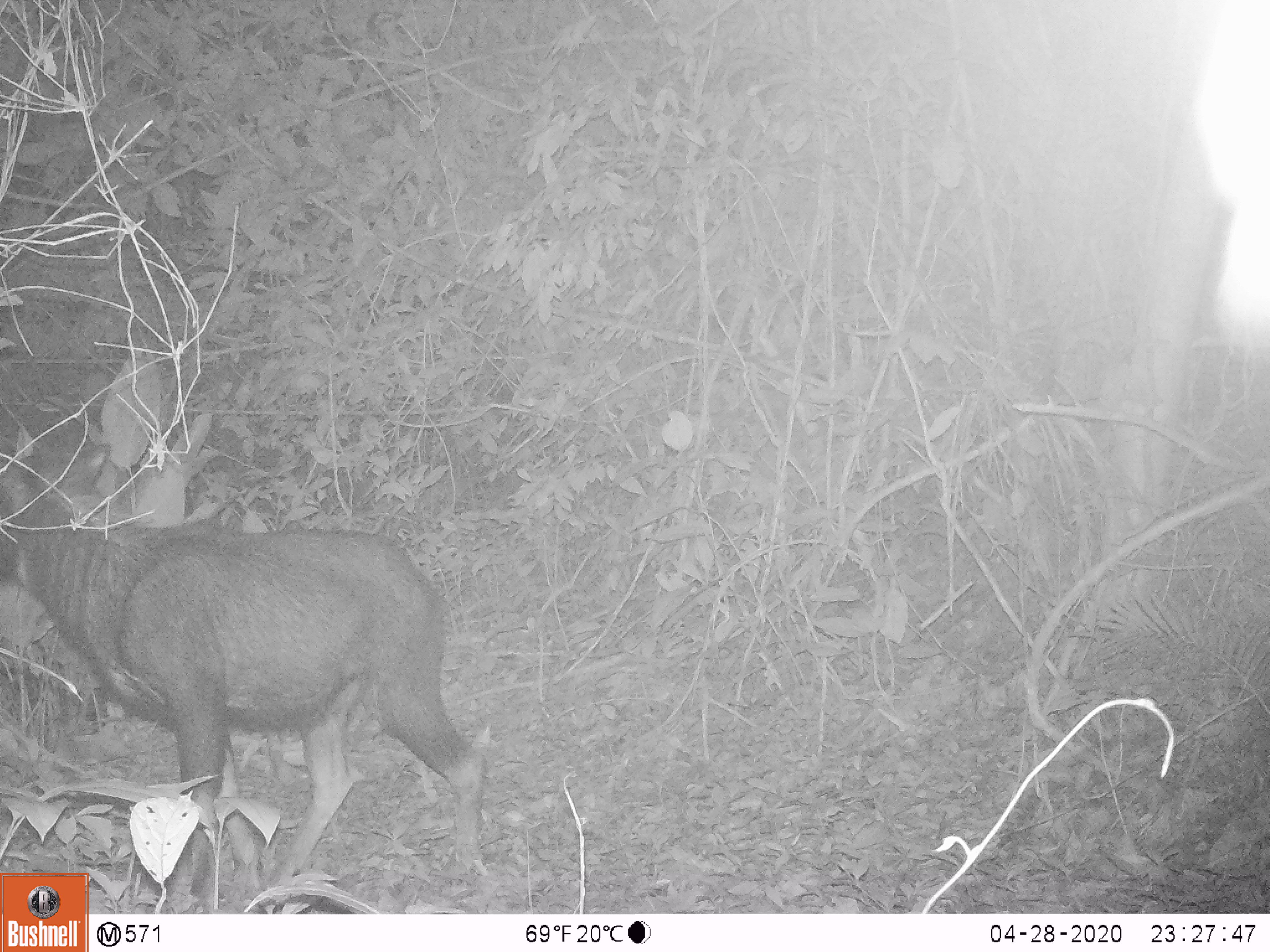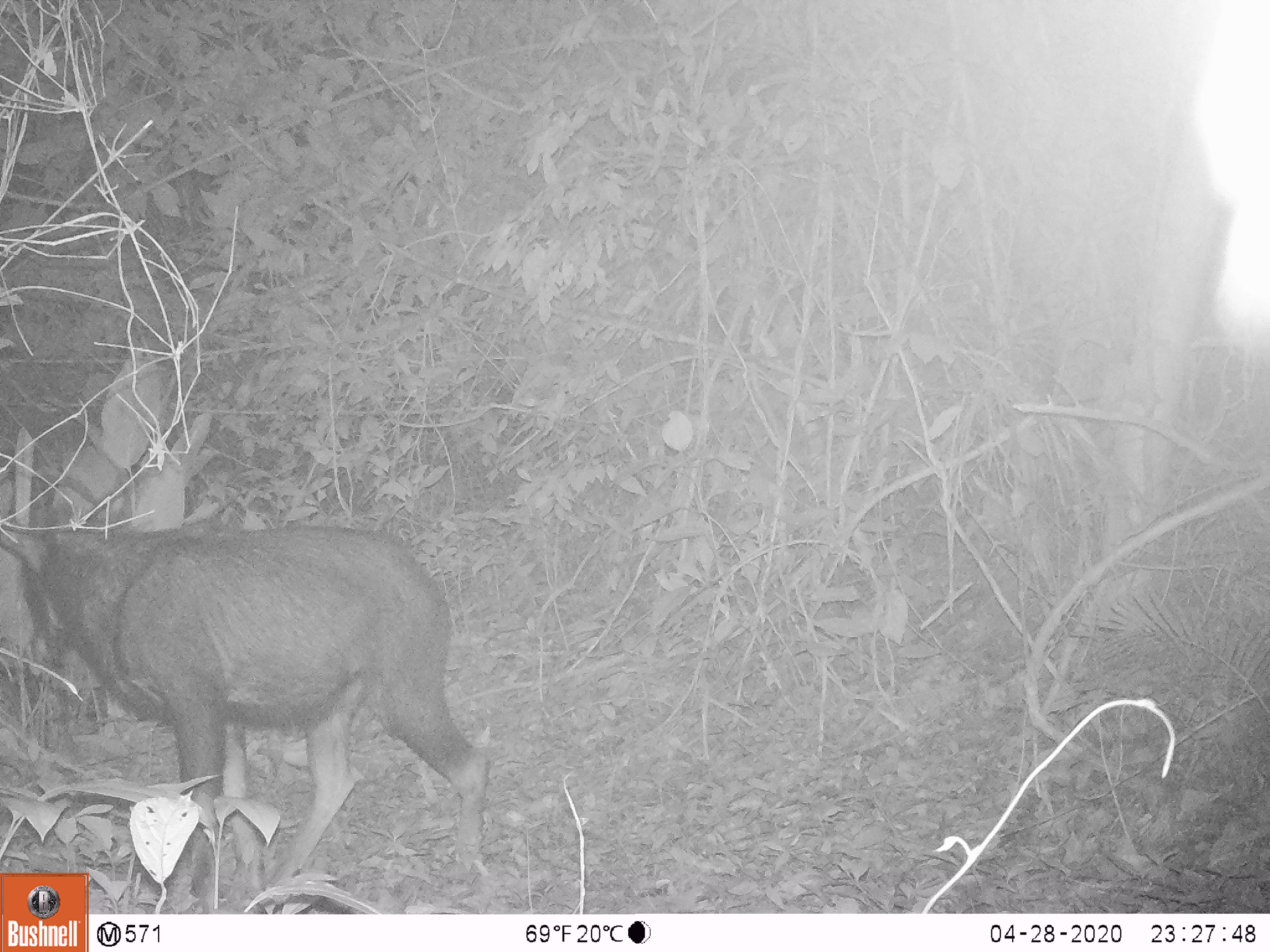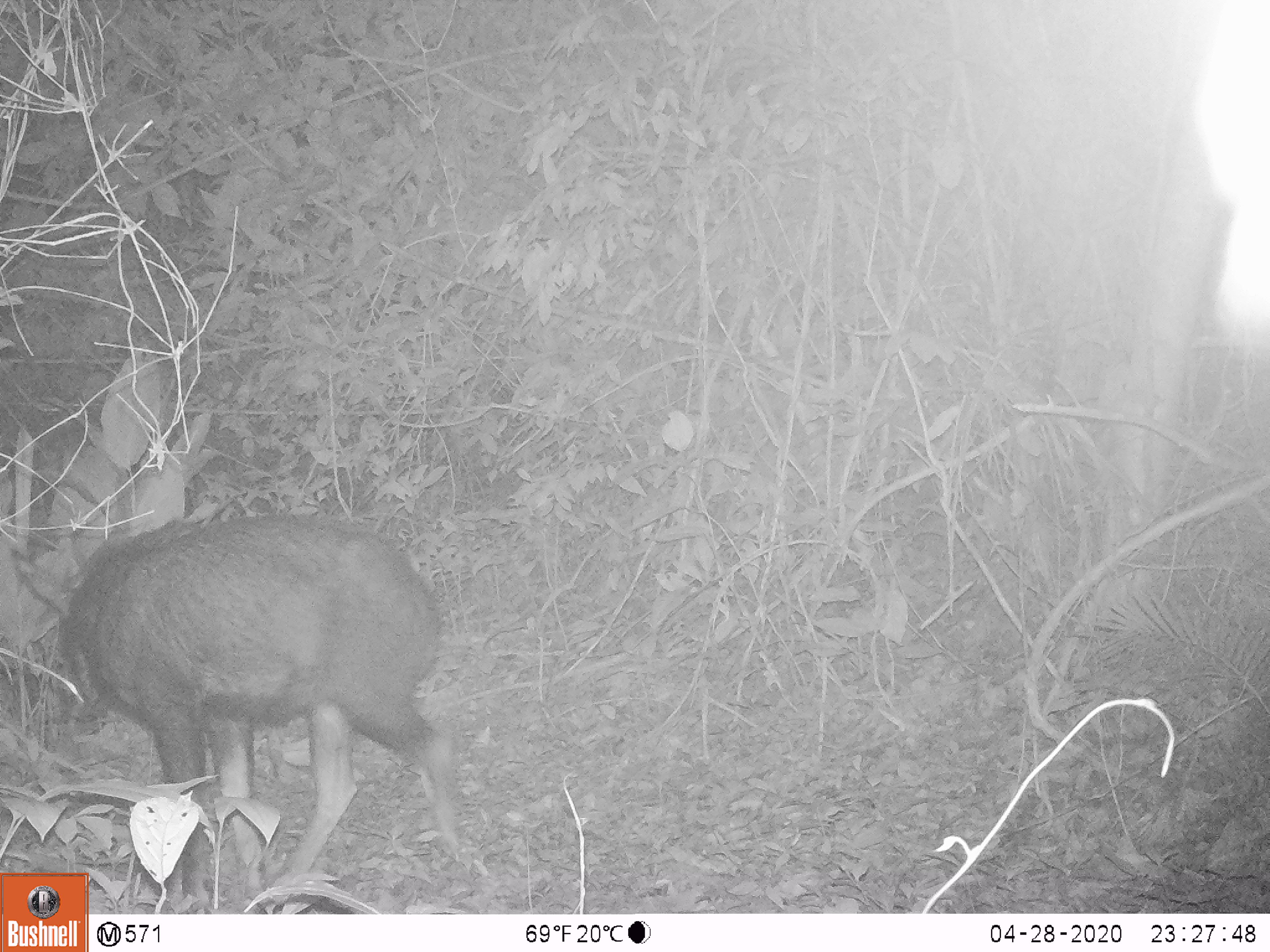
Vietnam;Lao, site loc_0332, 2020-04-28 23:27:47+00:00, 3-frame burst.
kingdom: Animalia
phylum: Chordata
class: Mammalia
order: Artiodactyla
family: Bovidae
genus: Capricornis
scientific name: Capricornis sumatraensis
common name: chinese serow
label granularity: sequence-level